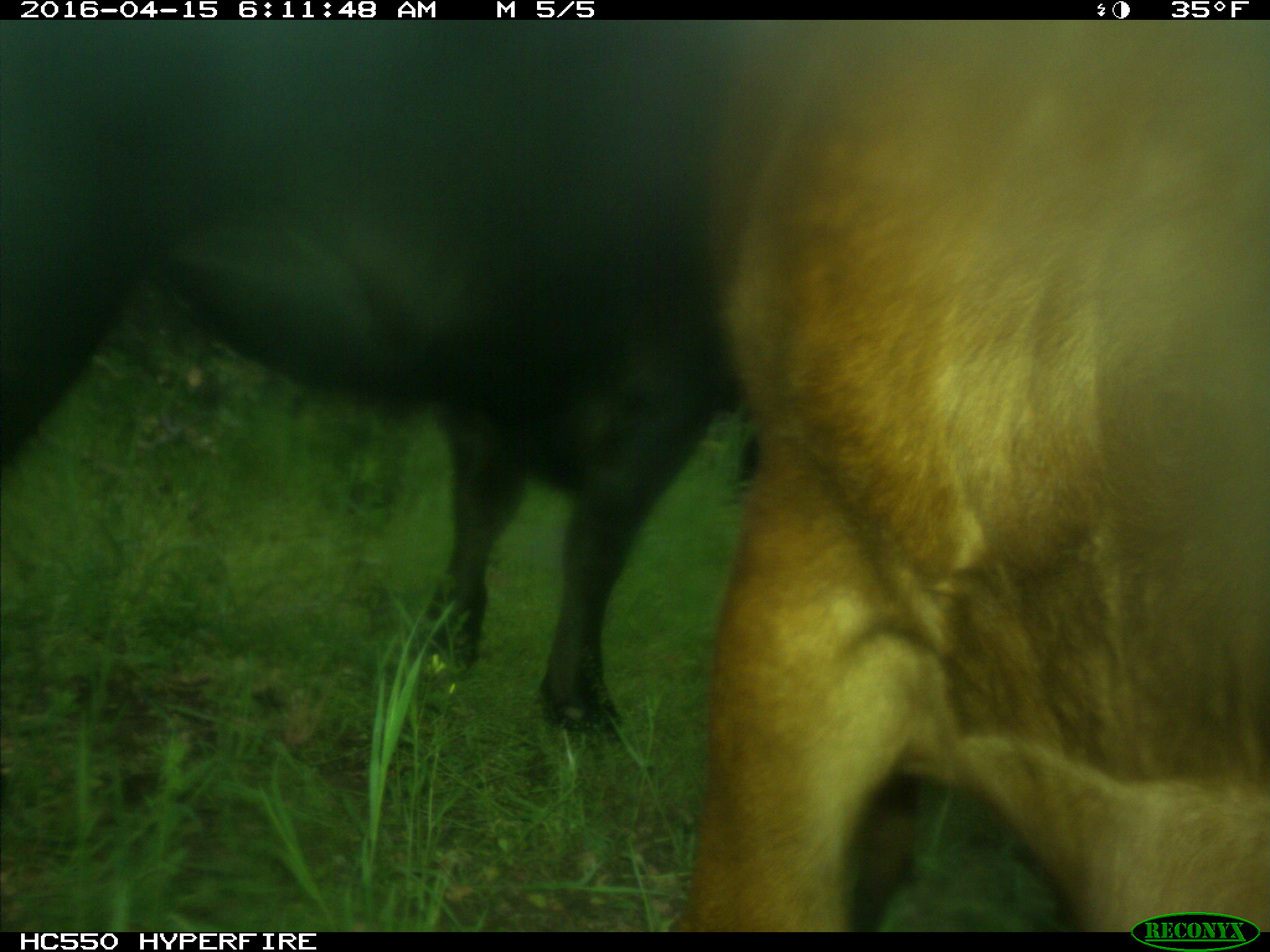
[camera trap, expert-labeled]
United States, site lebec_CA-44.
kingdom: Animalia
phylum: Chordata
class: Mammalia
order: Artiodactyla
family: Bovidae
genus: Bos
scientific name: Bos taurus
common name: domestic cow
Bos taurus (domestic cow).